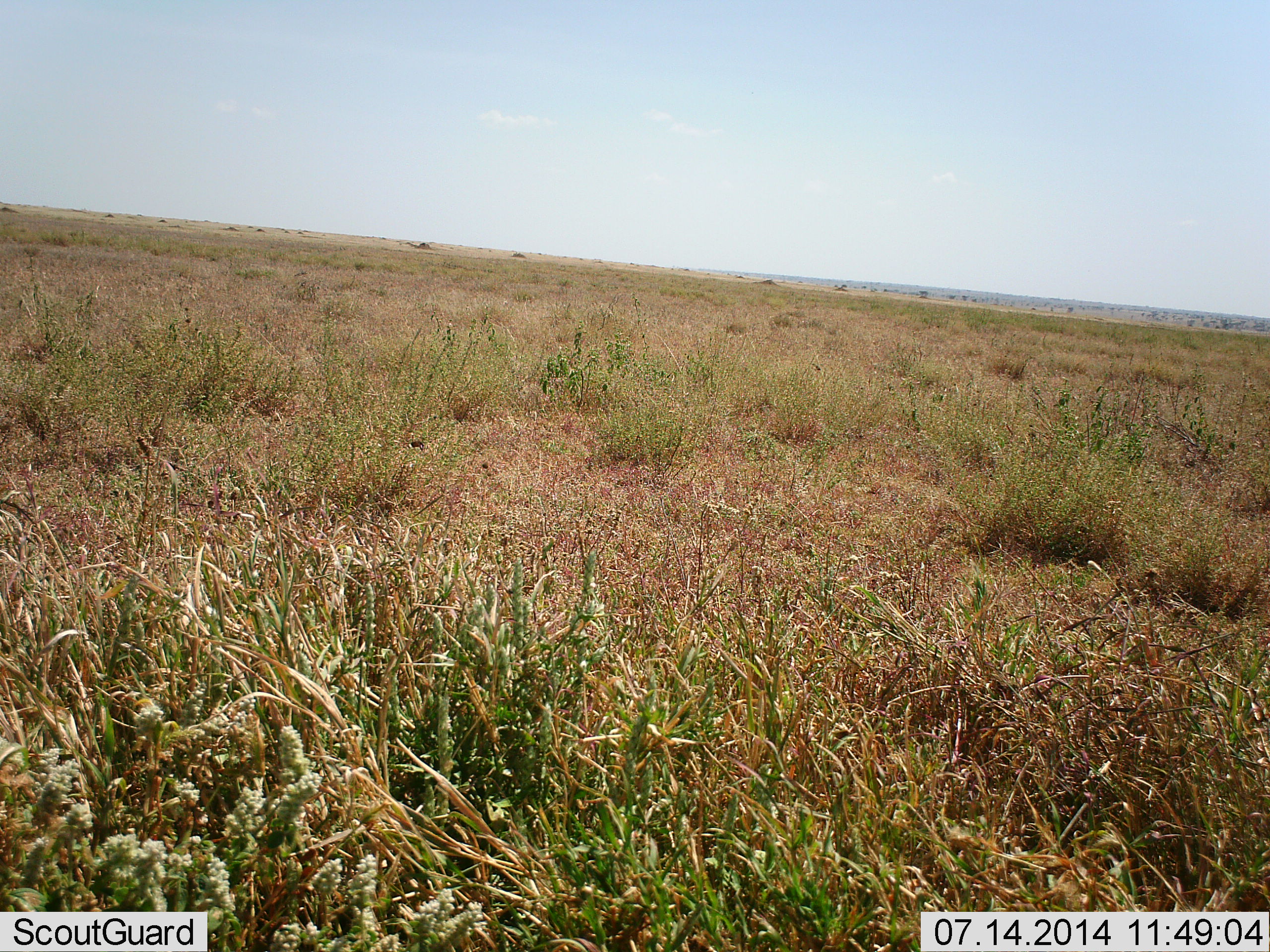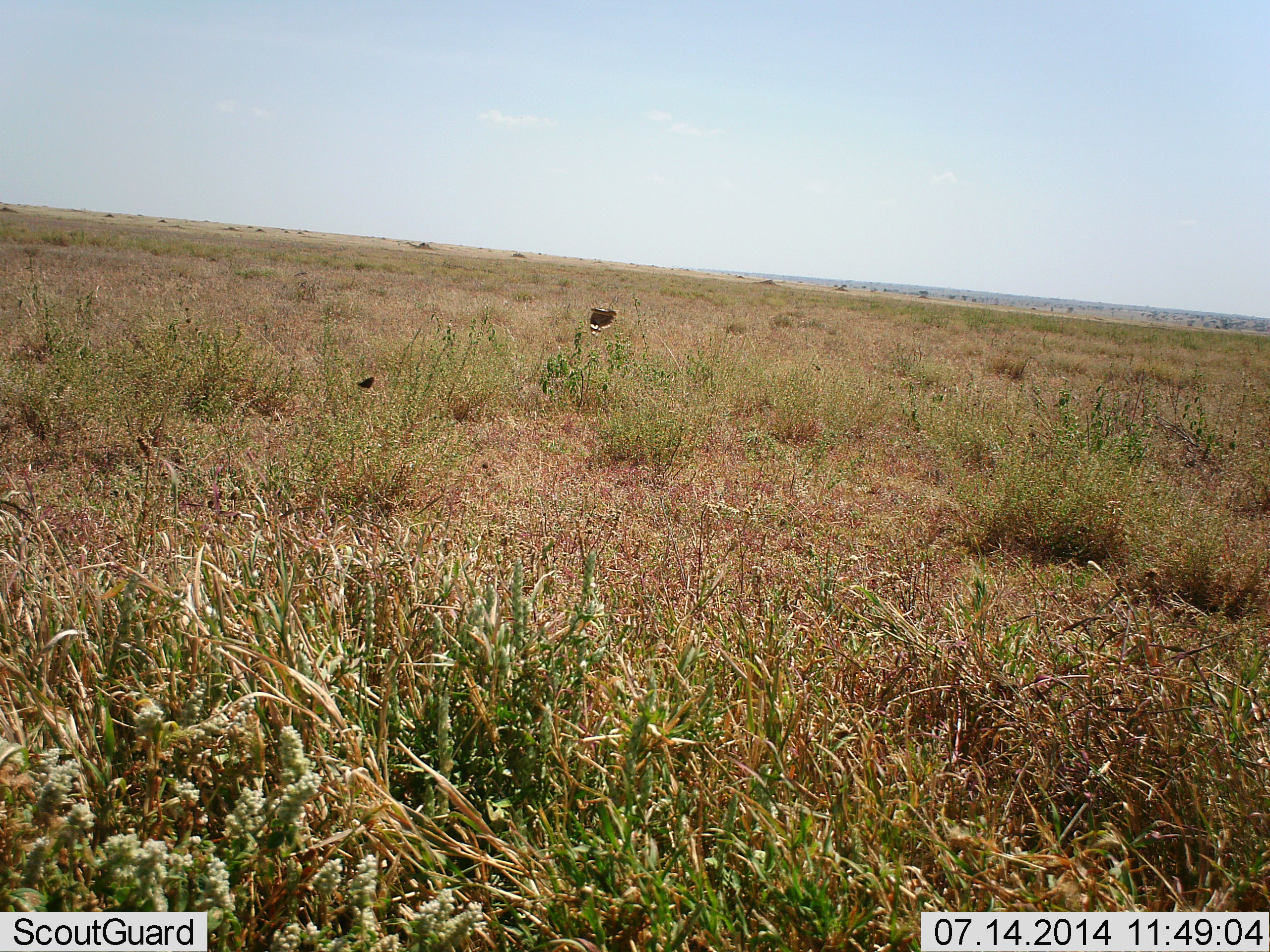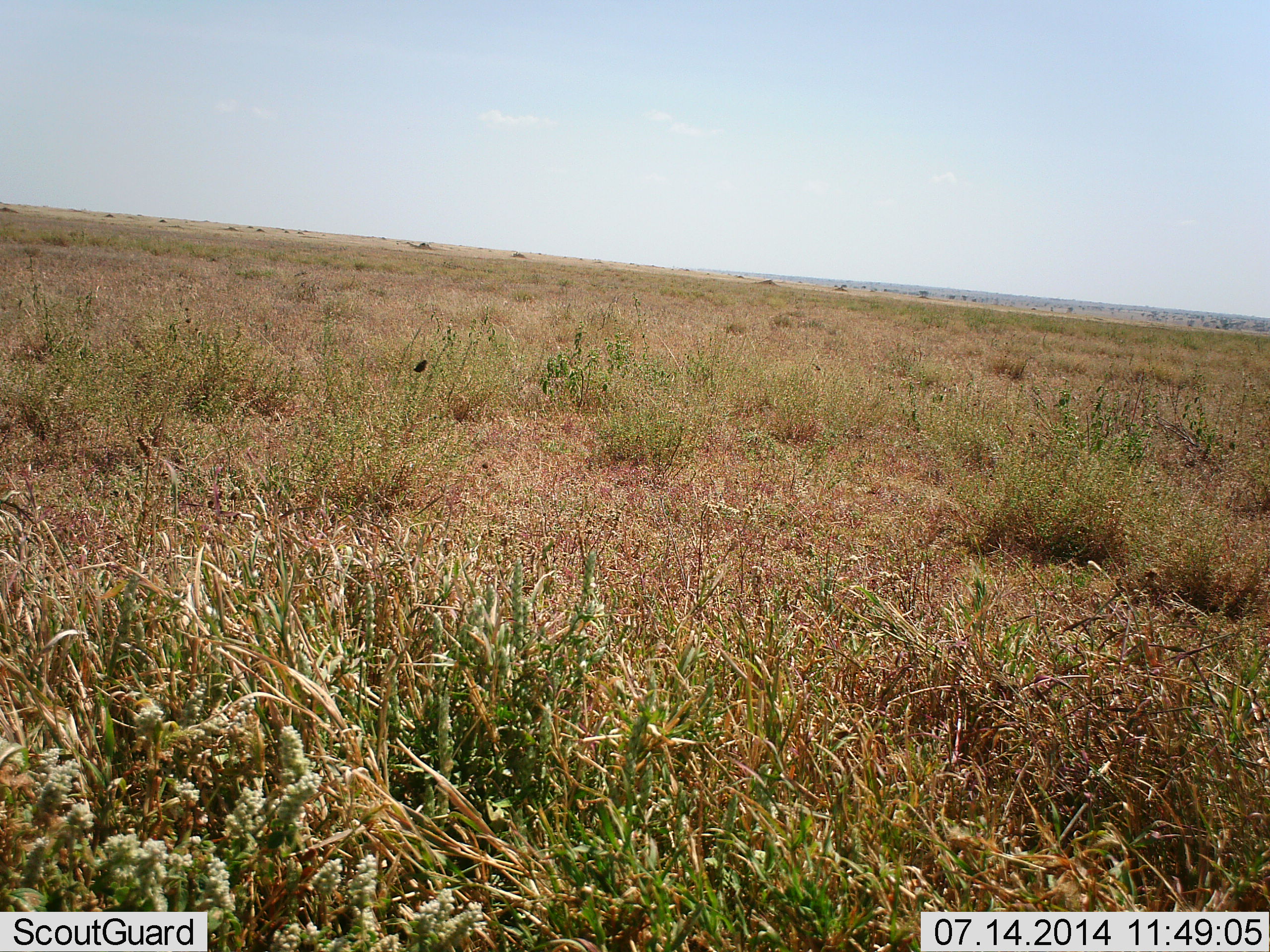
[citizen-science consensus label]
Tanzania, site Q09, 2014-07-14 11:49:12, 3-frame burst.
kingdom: Animalia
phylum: Arthropoda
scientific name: Arthropoda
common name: arthropods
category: insectspider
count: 2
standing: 0%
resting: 0%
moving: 100%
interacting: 0%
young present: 0%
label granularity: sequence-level